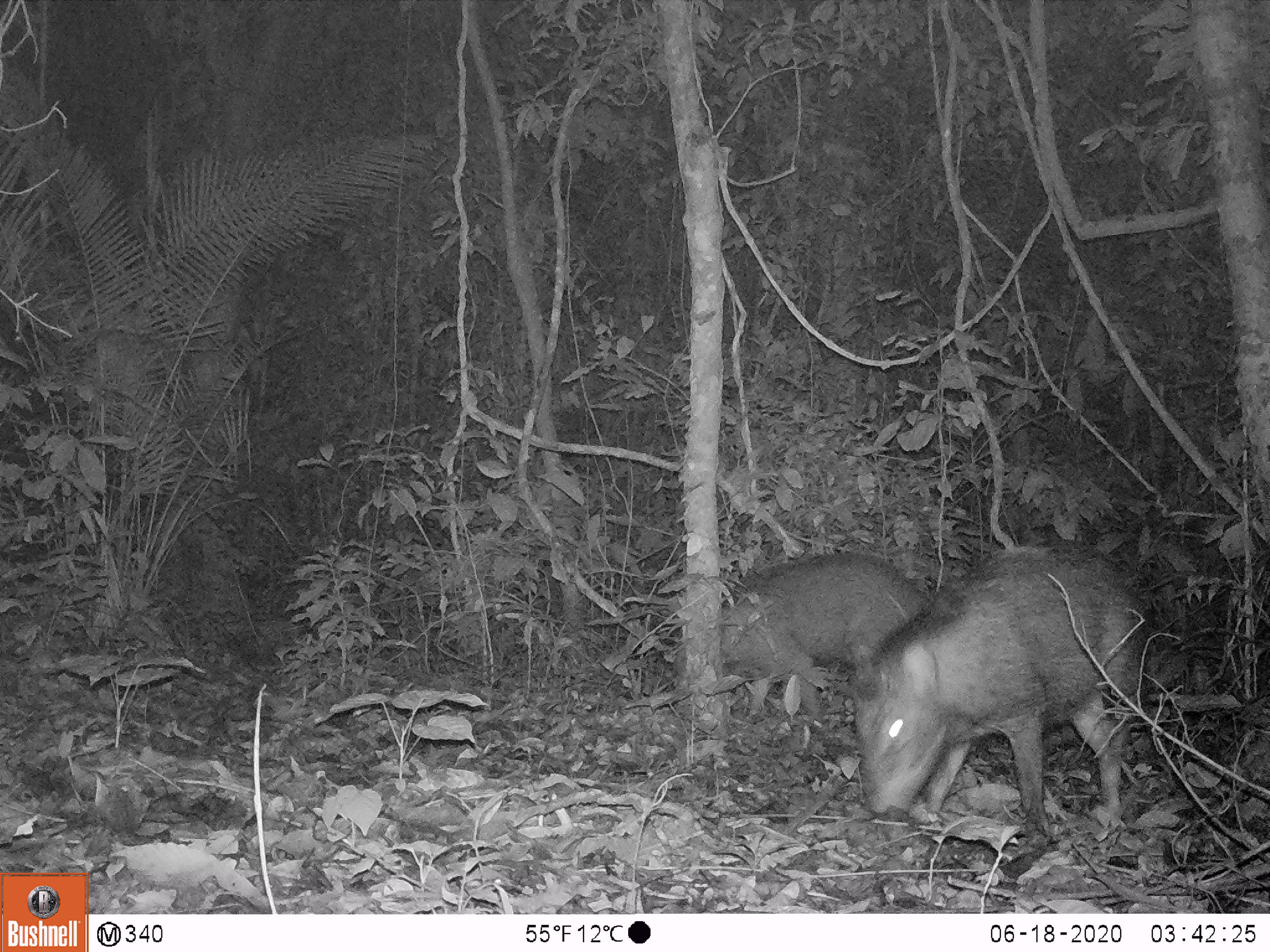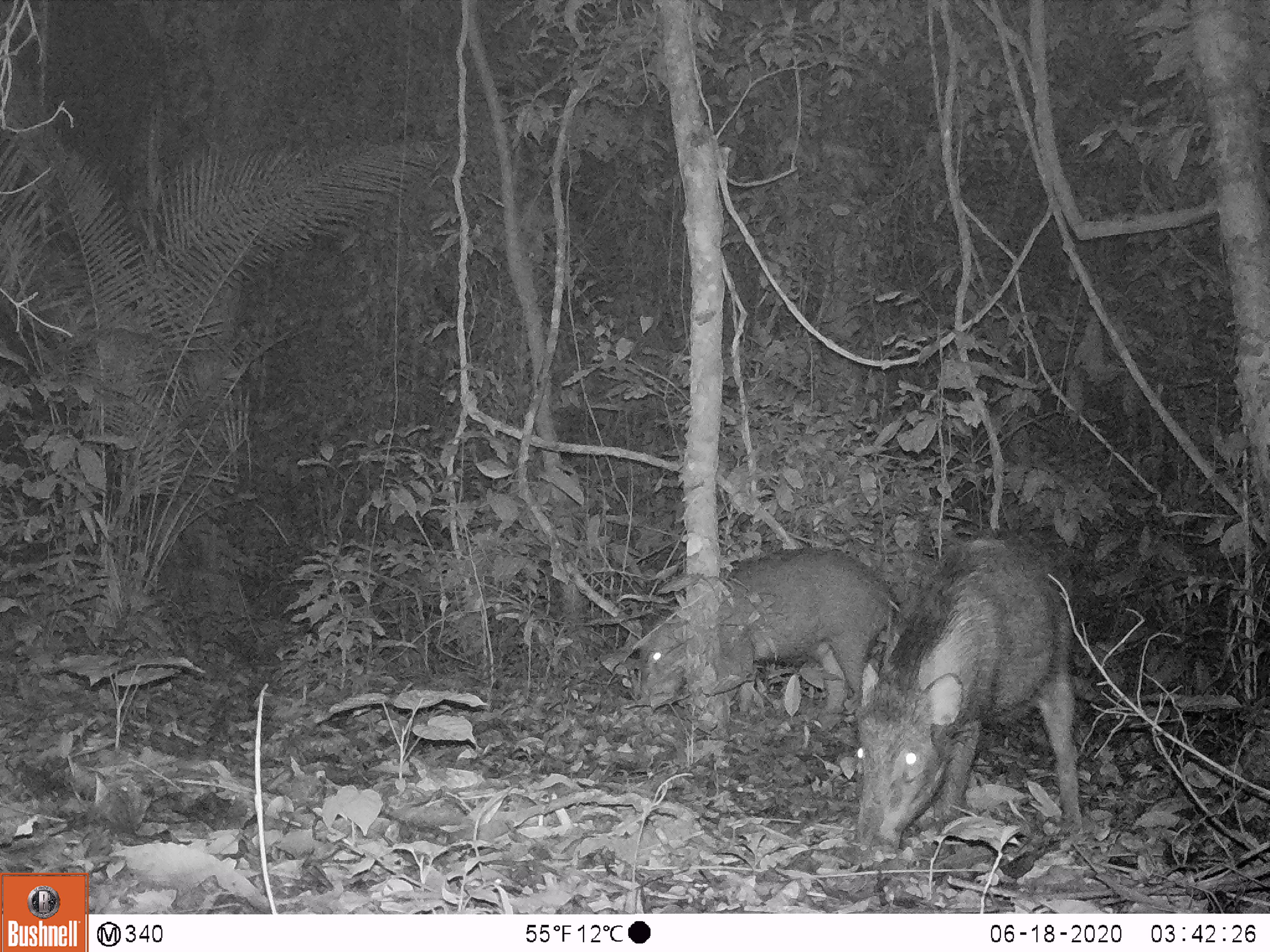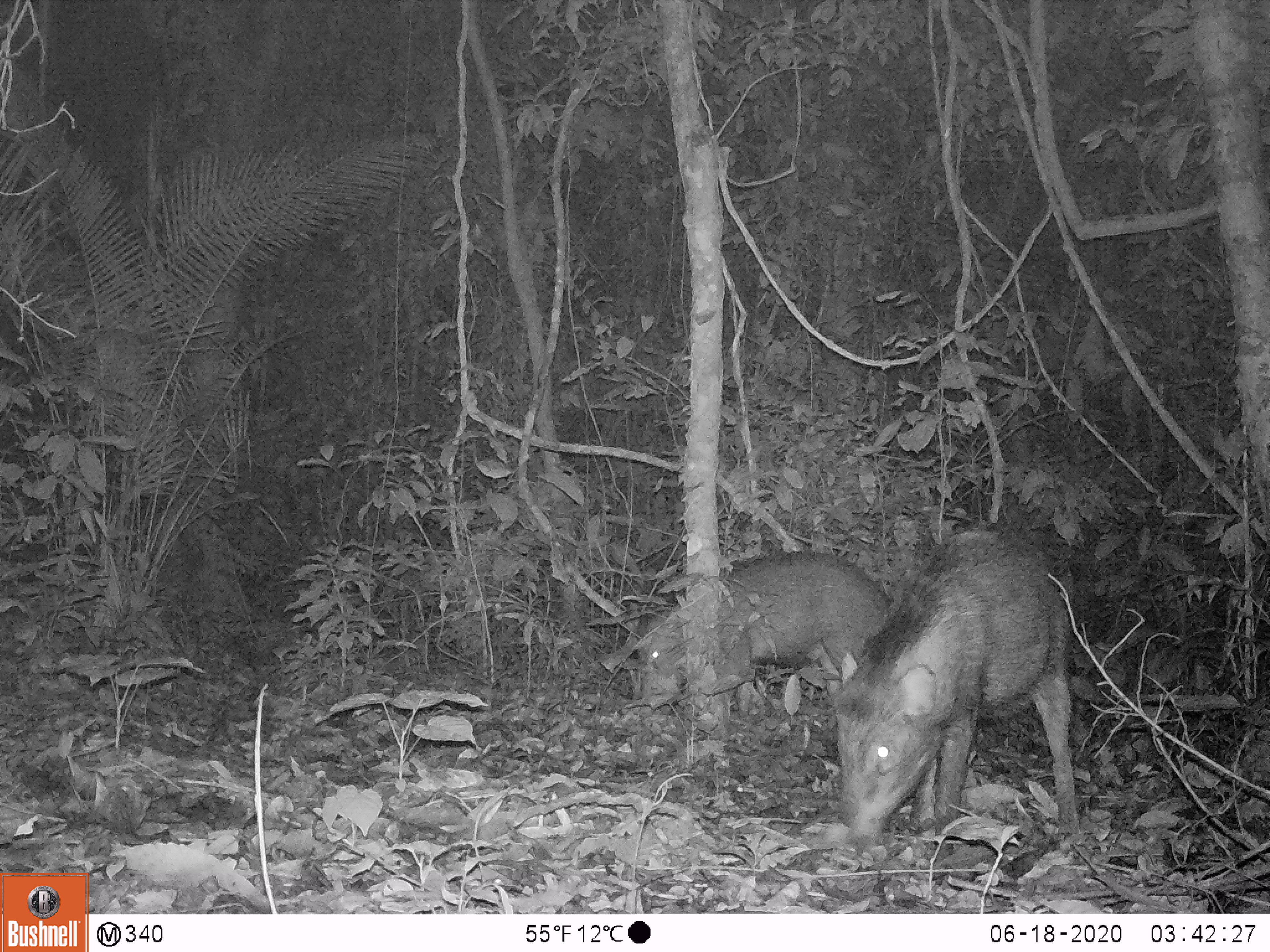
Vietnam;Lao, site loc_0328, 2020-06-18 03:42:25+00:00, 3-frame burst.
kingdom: Animalia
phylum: Chordata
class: Mammalia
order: Artiodactyla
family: Suidae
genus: Sus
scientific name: Sus scrofa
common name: eurasian wild pig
Eurasian wild pig (Sus scrofa). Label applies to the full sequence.